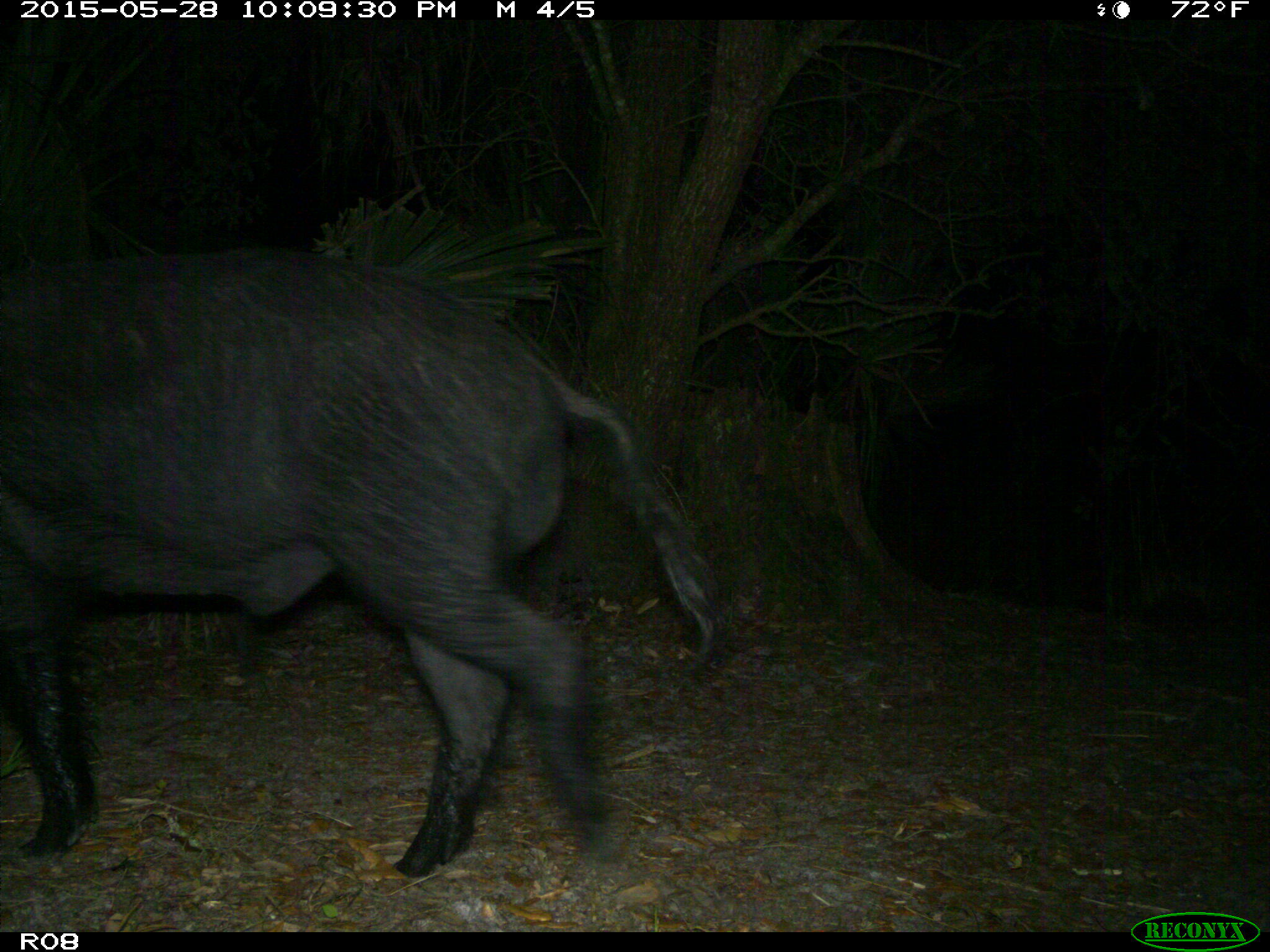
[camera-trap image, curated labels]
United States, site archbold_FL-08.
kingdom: Animalia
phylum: Chordata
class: Mammalia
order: Artiodactyla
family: Suidae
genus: Sus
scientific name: Sus scrofa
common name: wild boar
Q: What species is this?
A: Sus scrofa (wild boar).